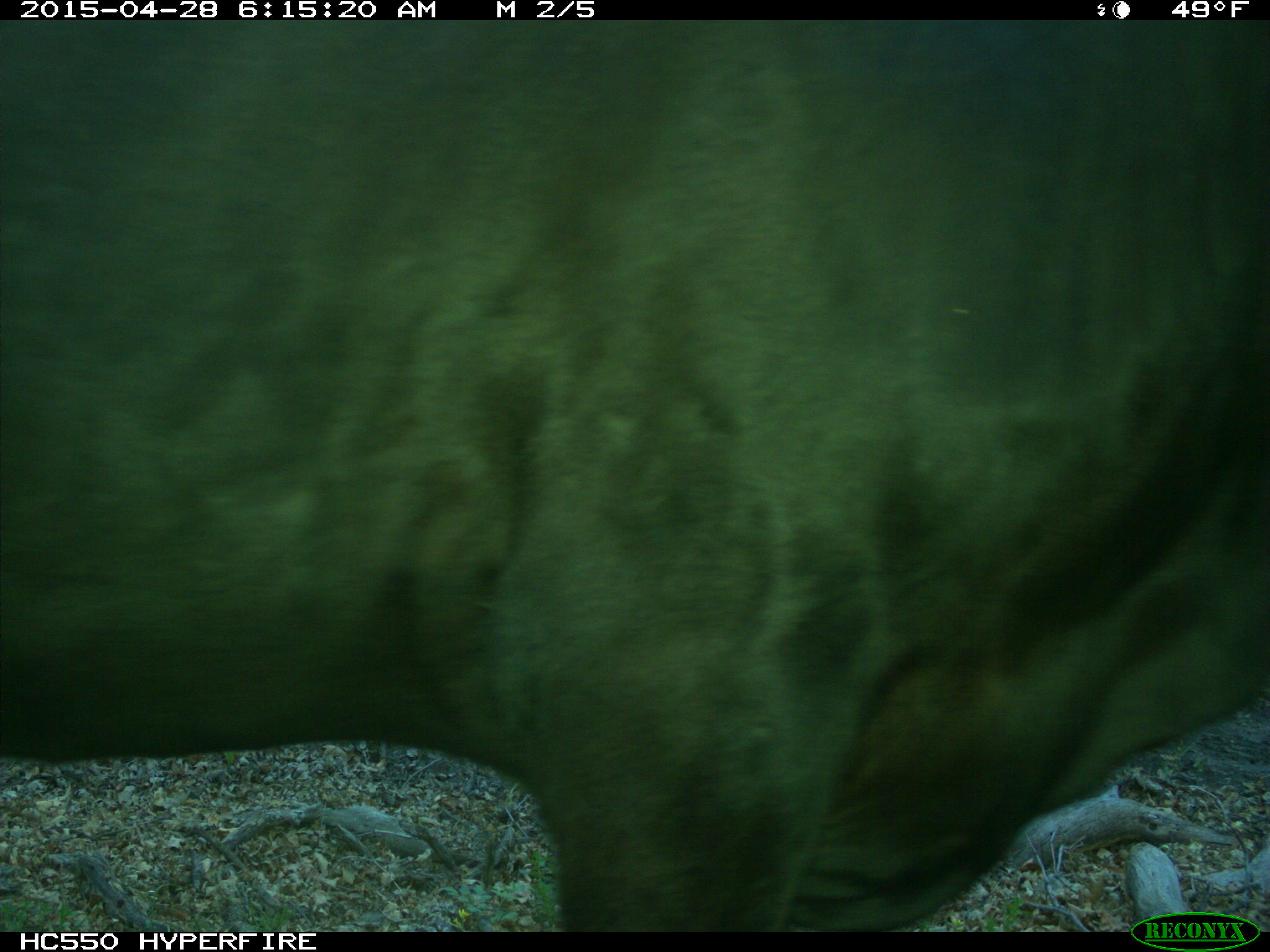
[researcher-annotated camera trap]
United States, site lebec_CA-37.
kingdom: Animalia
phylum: Chordata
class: Mammalia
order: Artiodactyla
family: Bovidae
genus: Bos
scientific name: Bos taurus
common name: domestic cow